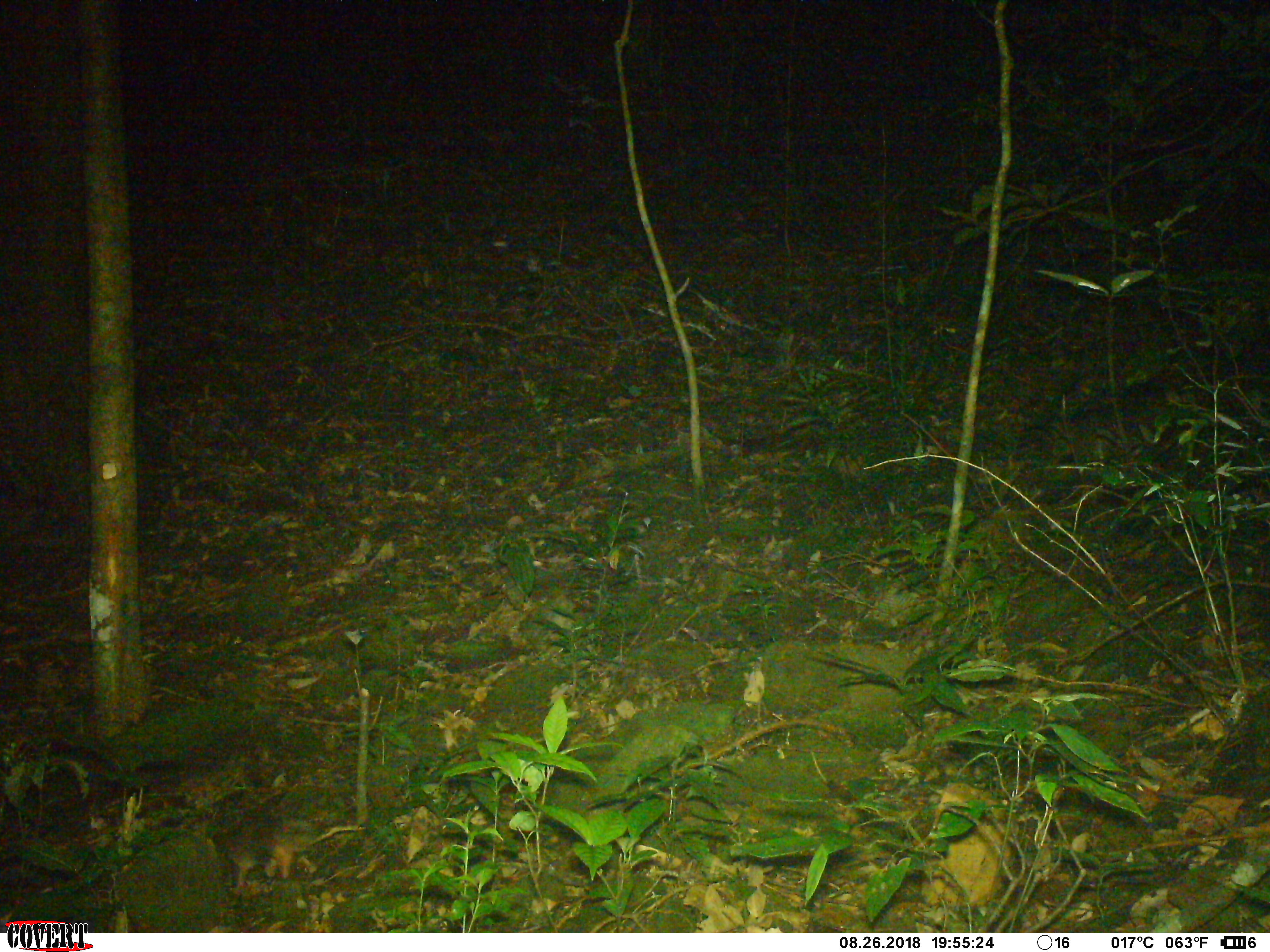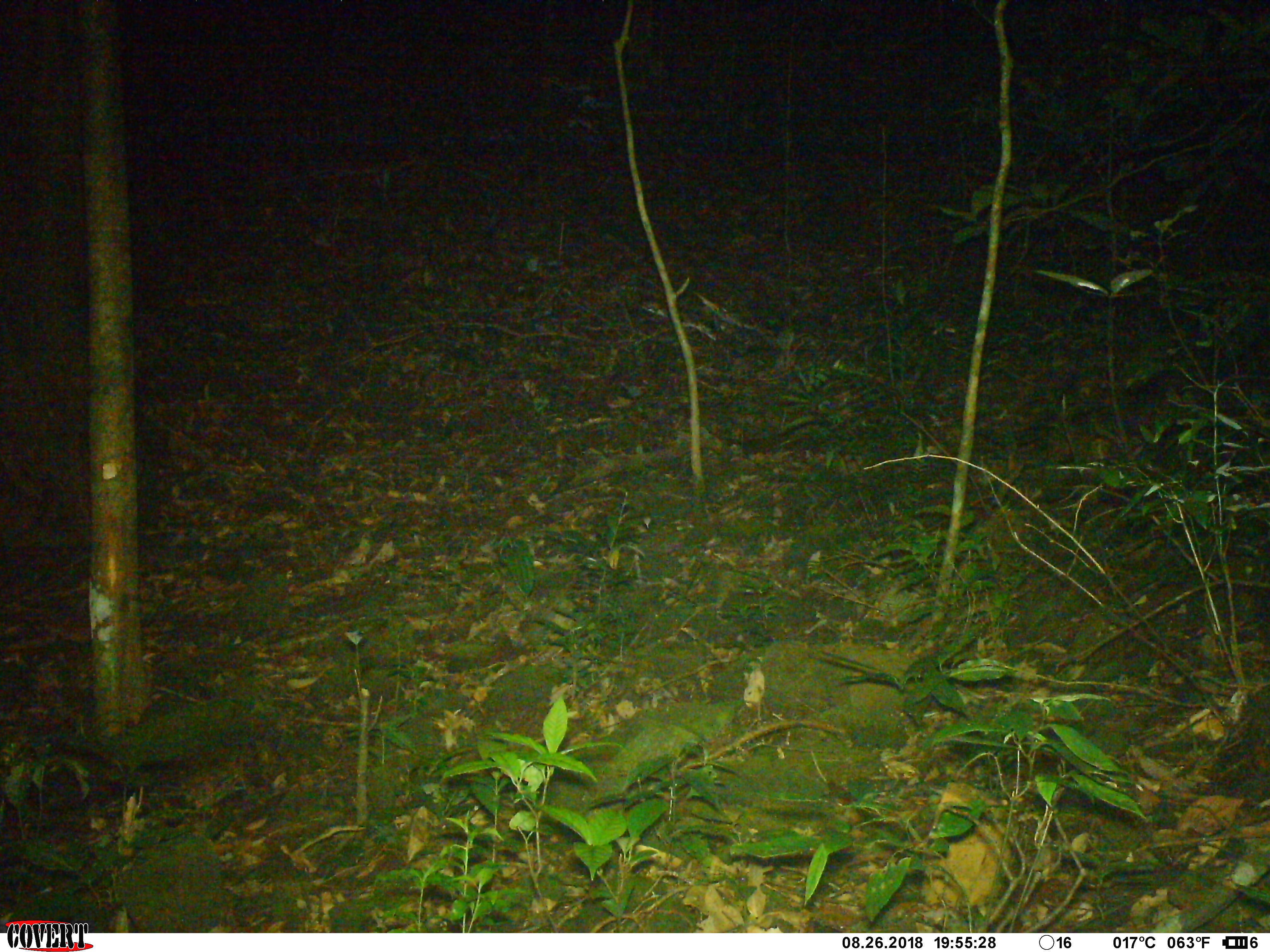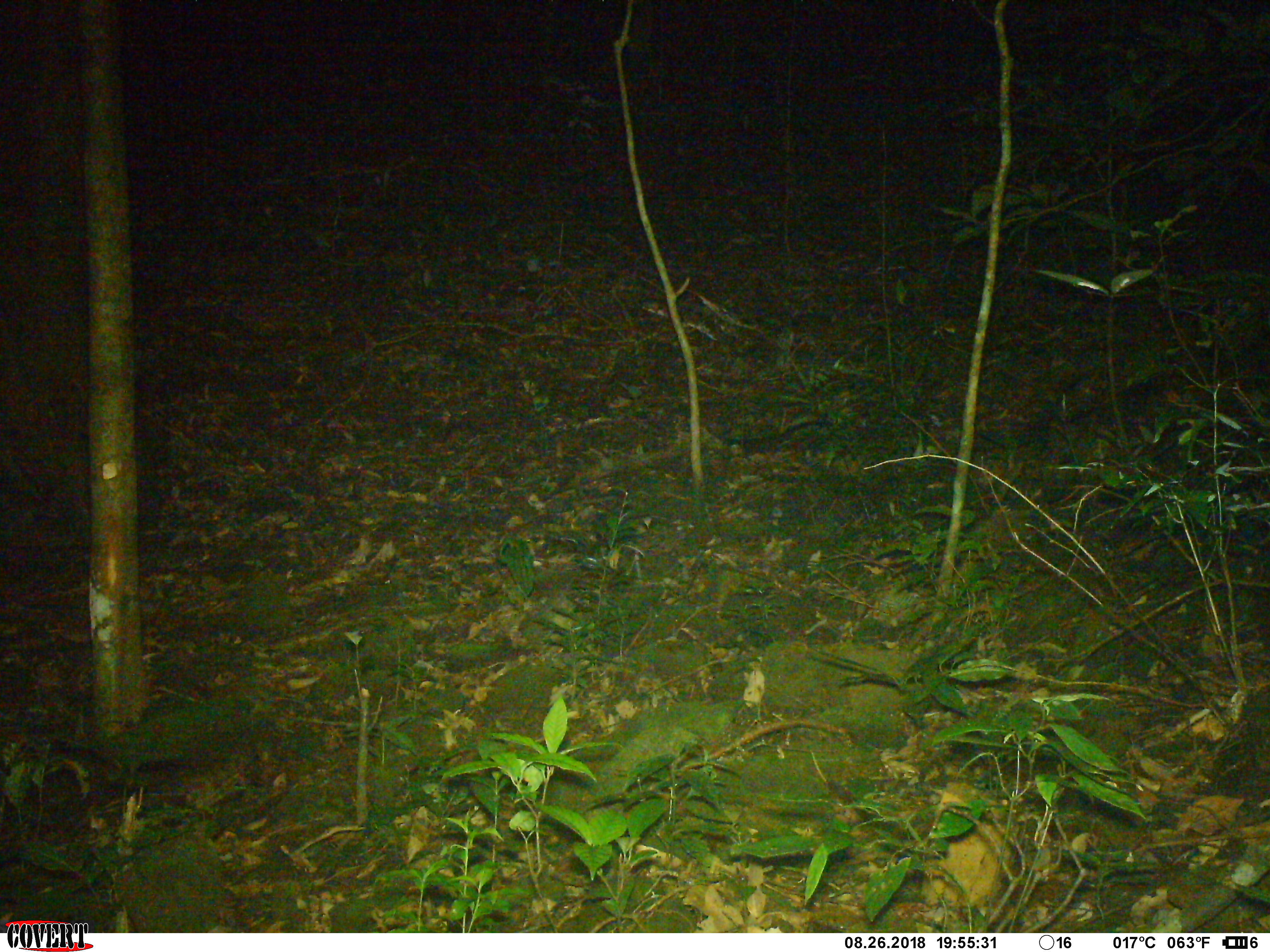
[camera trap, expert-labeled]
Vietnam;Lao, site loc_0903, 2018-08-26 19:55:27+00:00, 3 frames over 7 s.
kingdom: Animalia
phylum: Chordata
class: Mammalia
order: Carnivora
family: Mustelidae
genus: Melogale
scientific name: Melogale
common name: ferret badger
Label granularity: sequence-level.